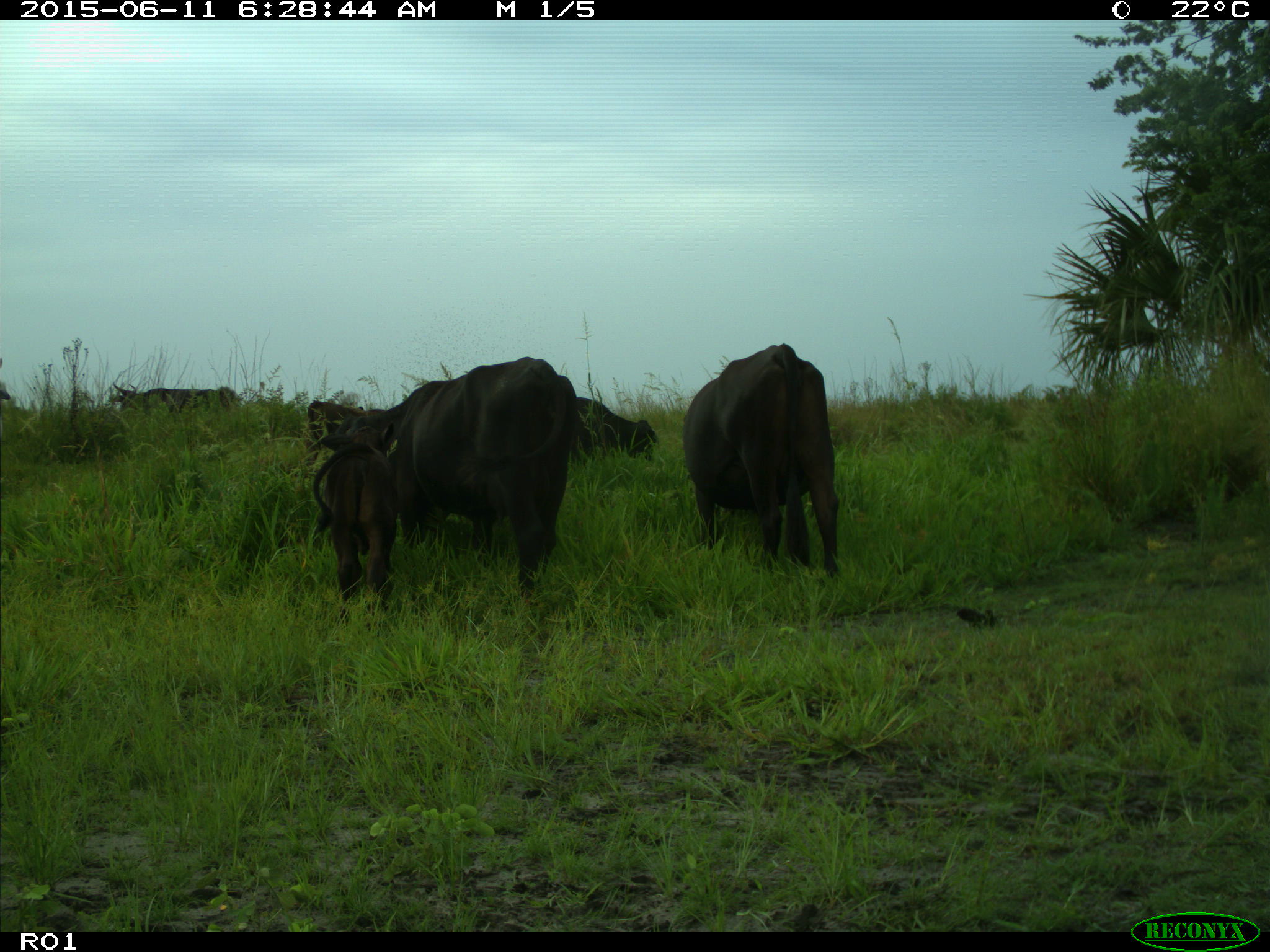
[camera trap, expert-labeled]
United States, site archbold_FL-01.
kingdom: Animalia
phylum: Chordata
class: Mammalia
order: Artiodactyla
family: Bovidae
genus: Bos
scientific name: Bos taurus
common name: domestic cow